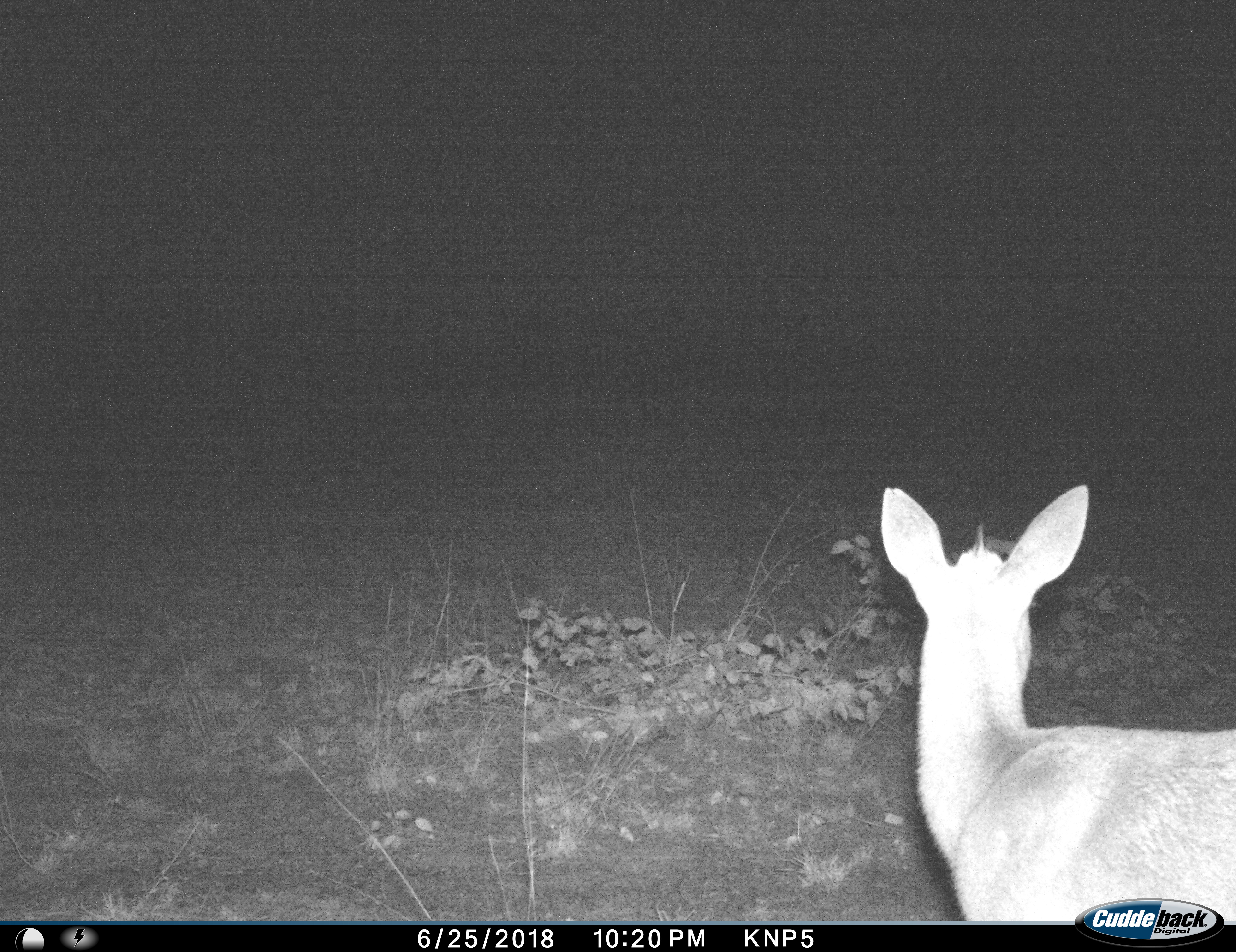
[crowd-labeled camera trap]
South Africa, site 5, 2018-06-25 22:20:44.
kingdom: Animalia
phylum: Chordata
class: Mammalia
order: Artiodactyla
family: Bovidae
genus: Sylvicapra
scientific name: Sylvicapra grimmia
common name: common grey duiker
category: duikercommongrey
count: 1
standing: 100%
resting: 0%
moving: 0%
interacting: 0%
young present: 0%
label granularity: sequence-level